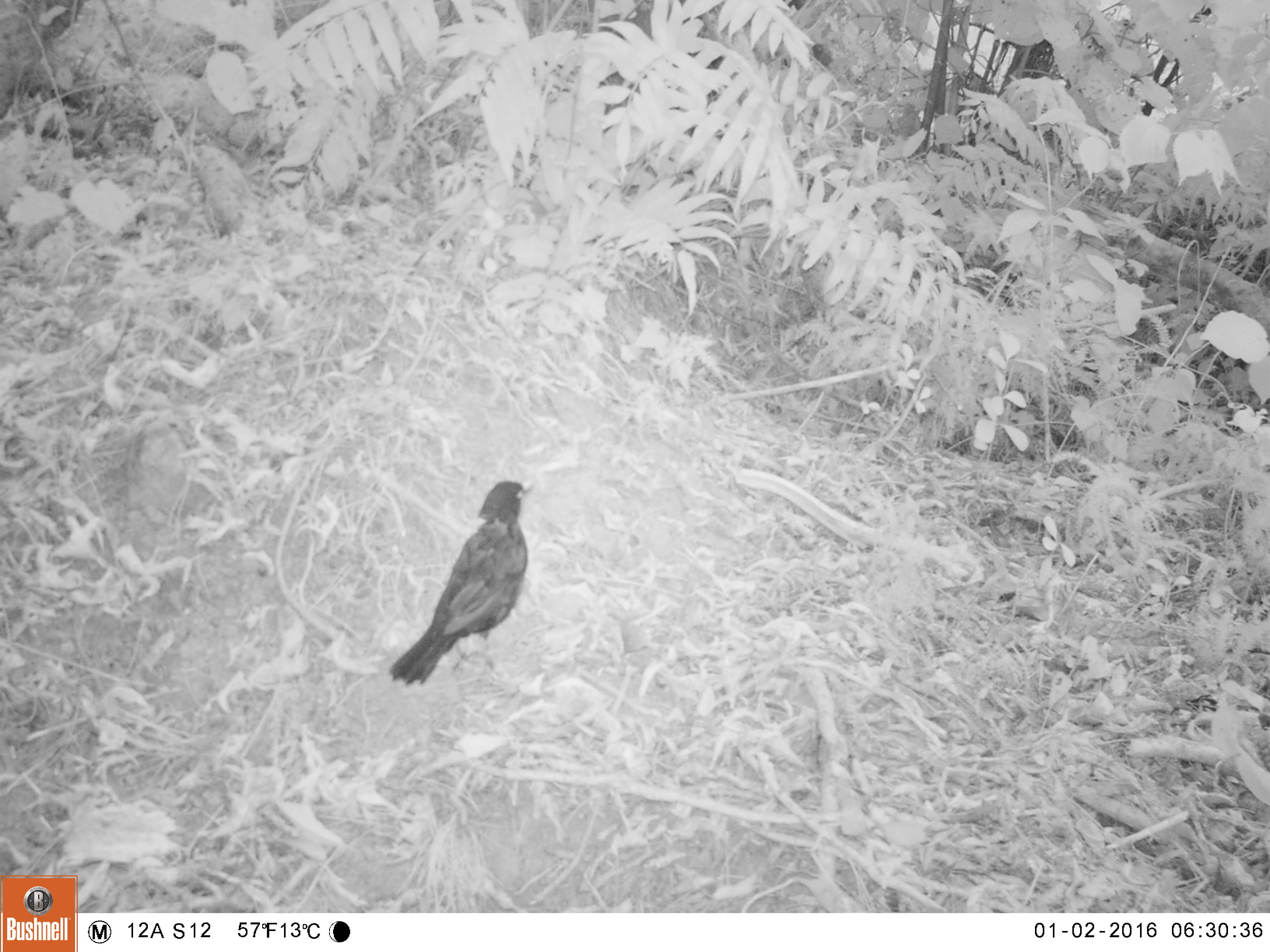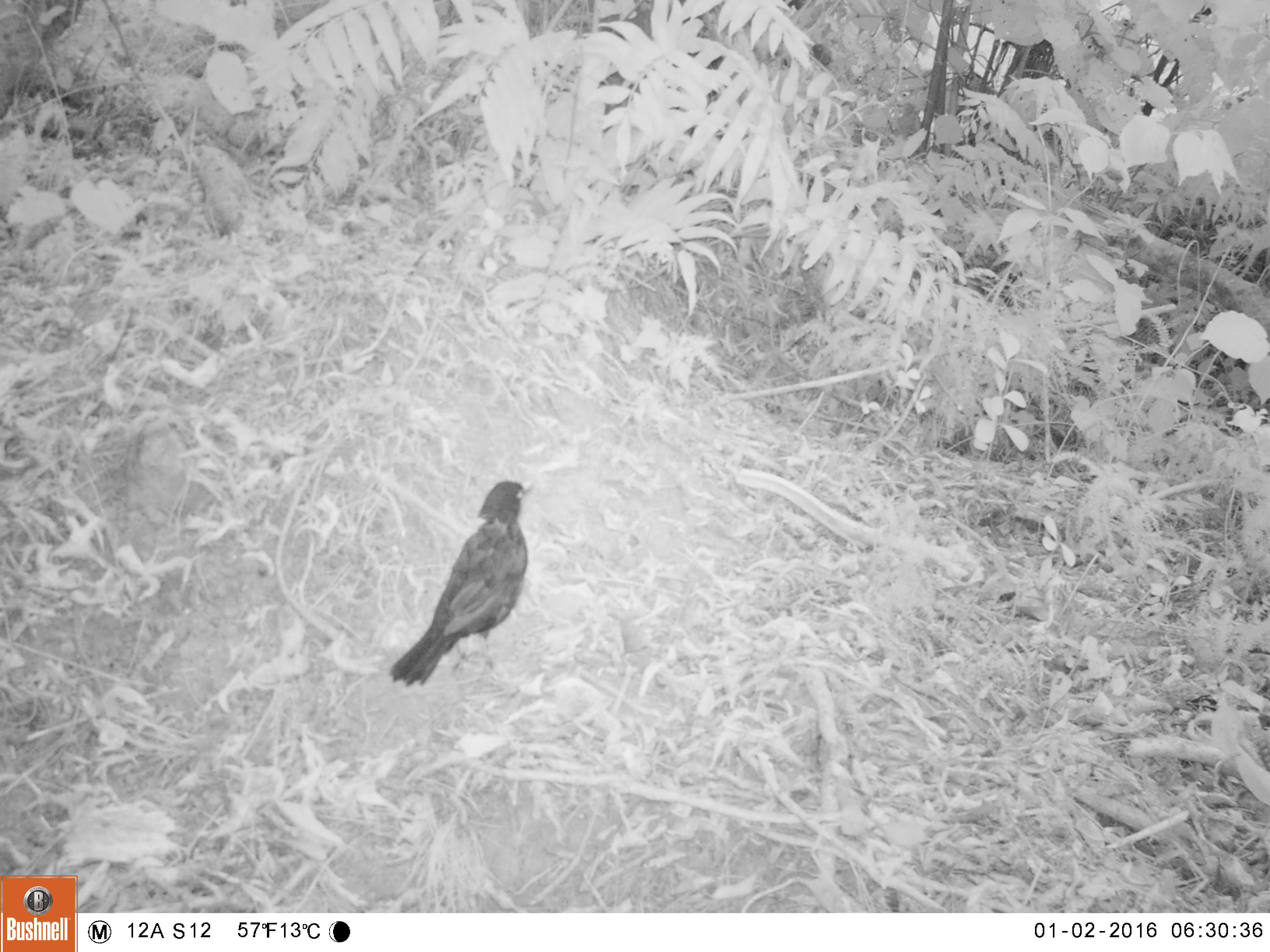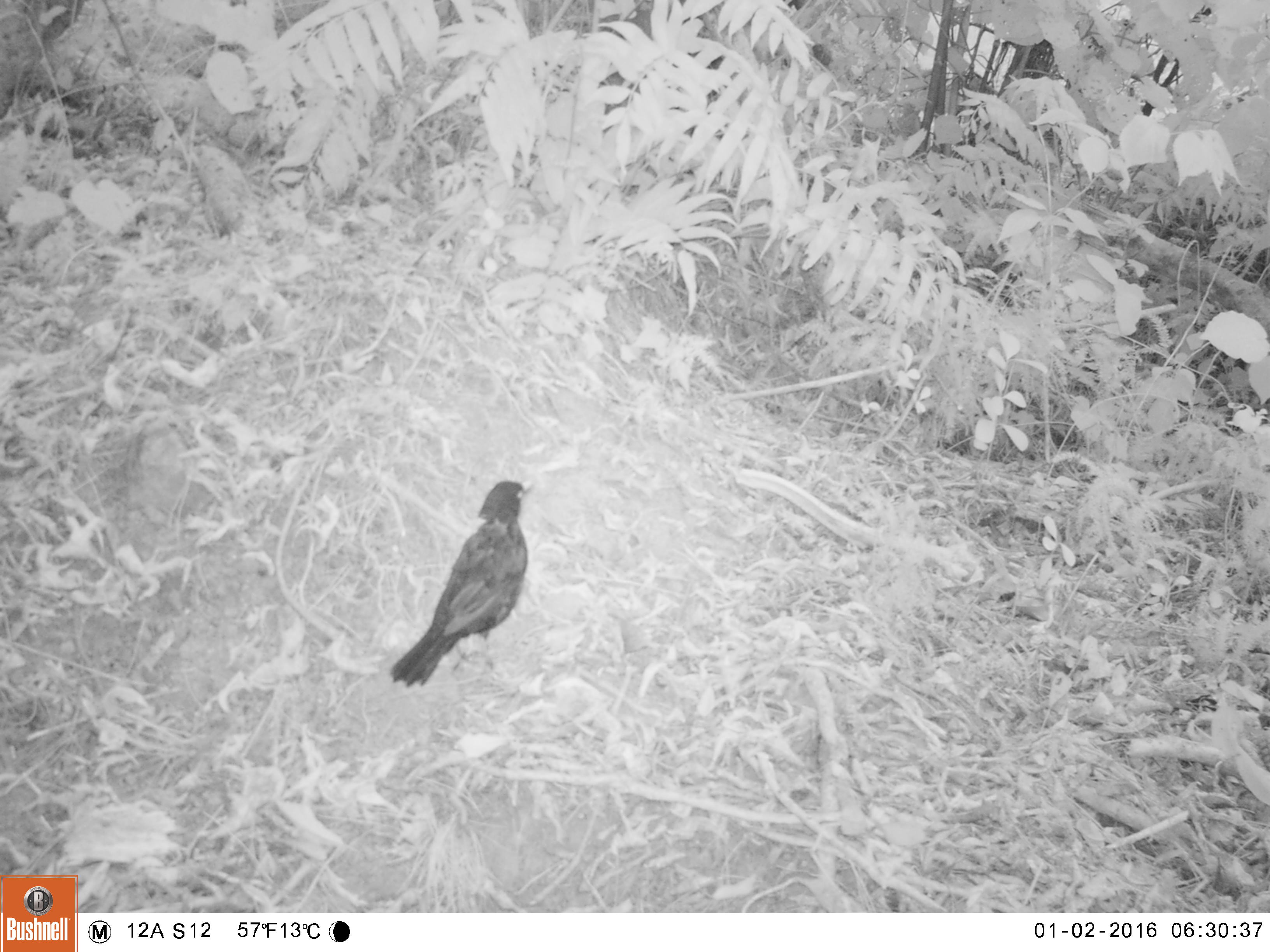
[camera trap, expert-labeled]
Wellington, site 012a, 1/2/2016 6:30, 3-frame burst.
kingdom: Animalia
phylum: Chordata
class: Aves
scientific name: Aves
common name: bird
Bird (Aves).